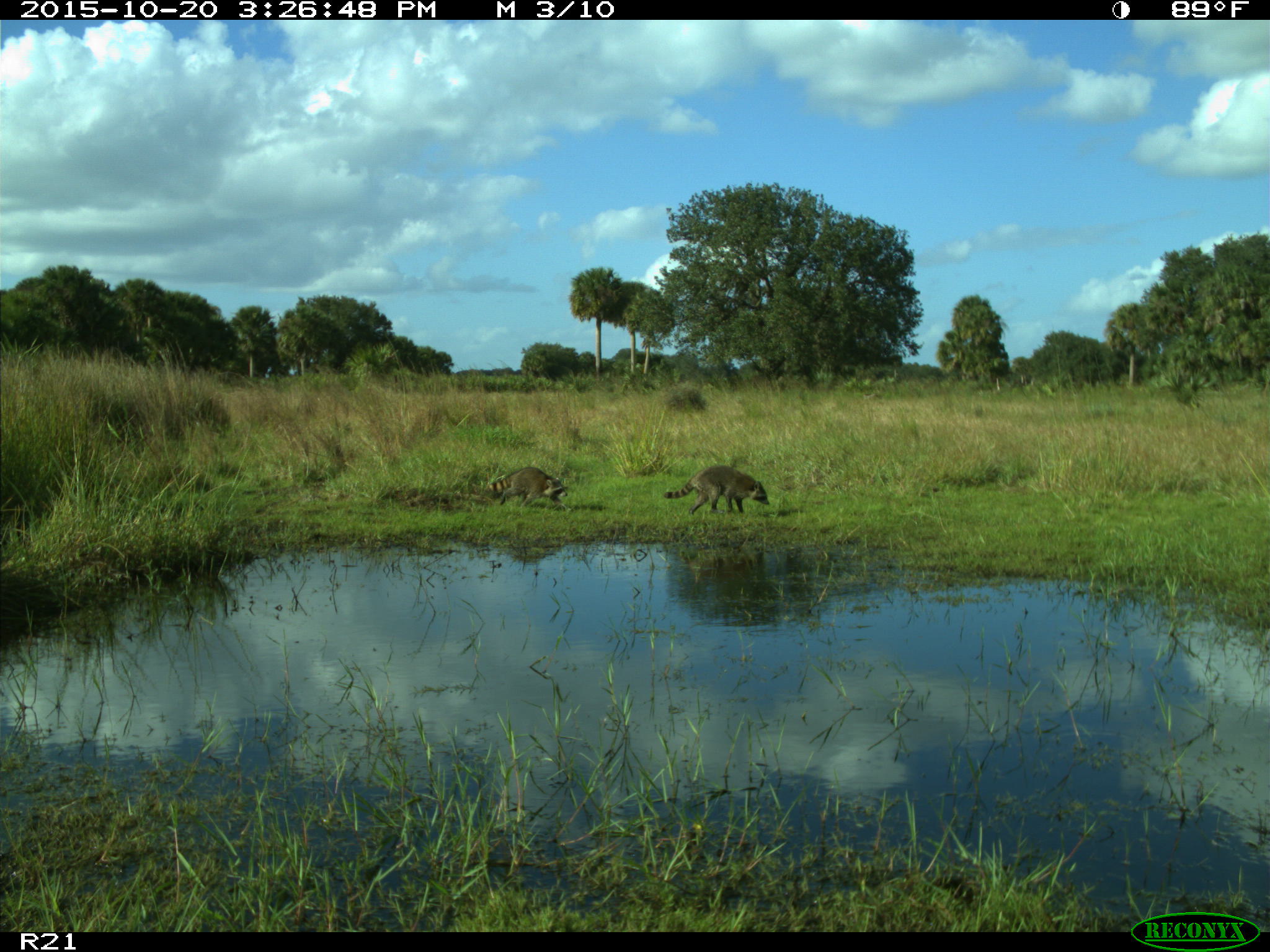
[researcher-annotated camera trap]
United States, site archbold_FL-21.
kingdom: Animalia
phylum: Chordata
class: Mammalia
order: Carnivora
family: Procyonidae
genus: Procyon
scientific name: Procyon lotor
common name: common raccoon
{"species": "Procyon lotor (common raccoon)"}